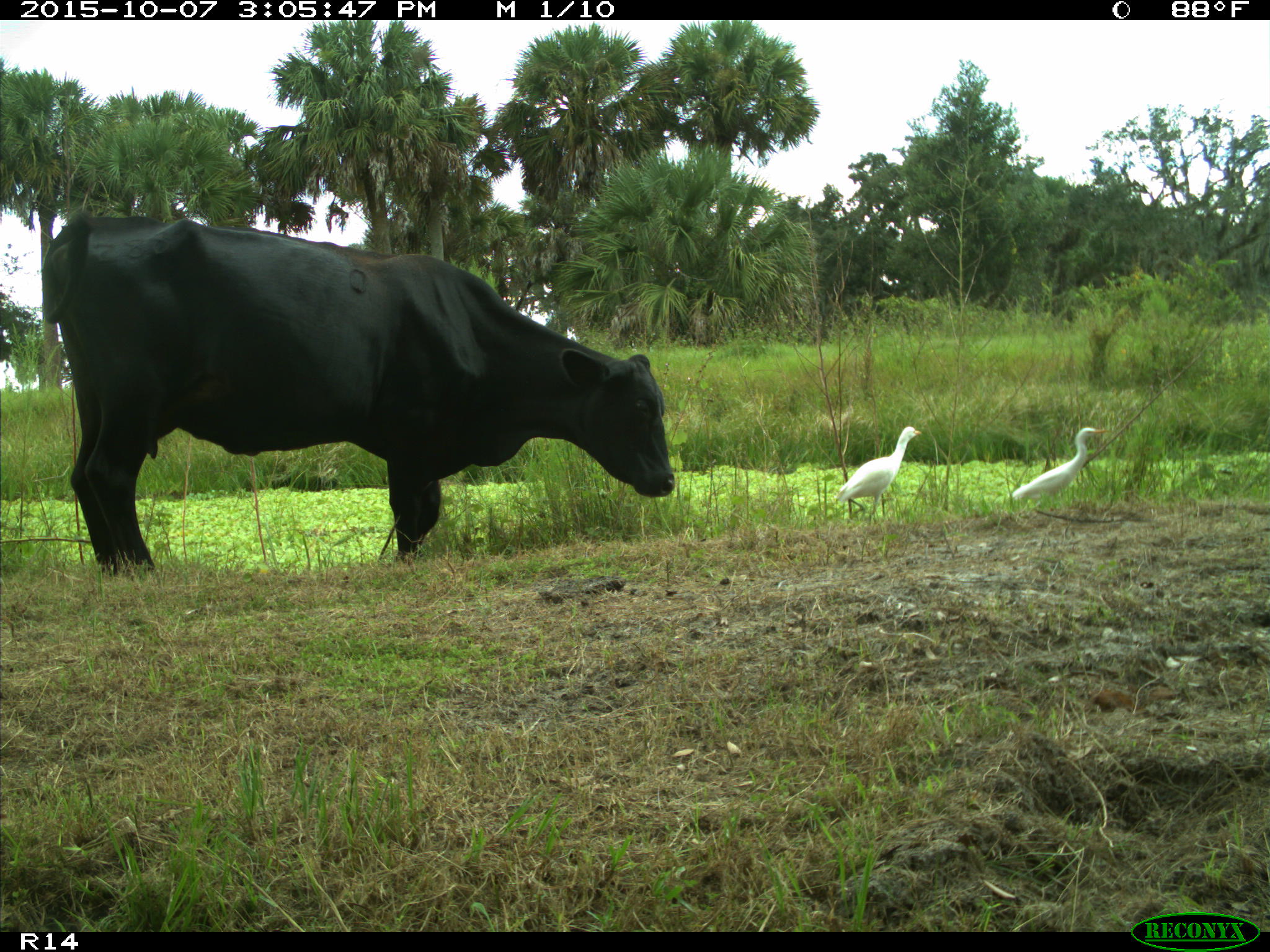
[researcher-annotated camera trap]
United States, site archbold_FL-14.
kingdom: Animalia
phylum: Chordata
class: Mammalia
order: Artiodactyla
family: Bovidae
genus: Bos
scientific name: Bos taurus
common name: domestic cow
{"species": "Bos taurus (domestic cow)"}